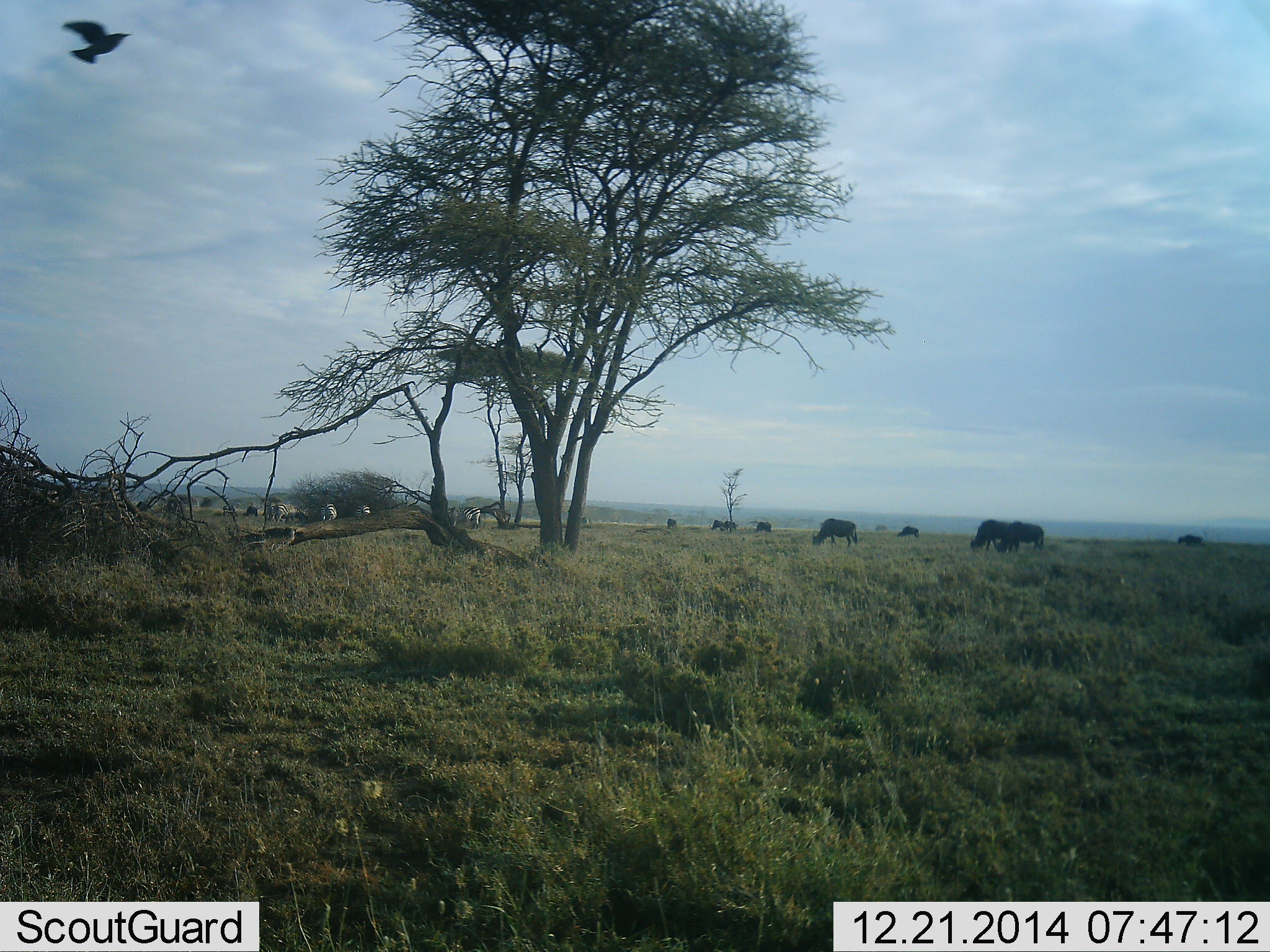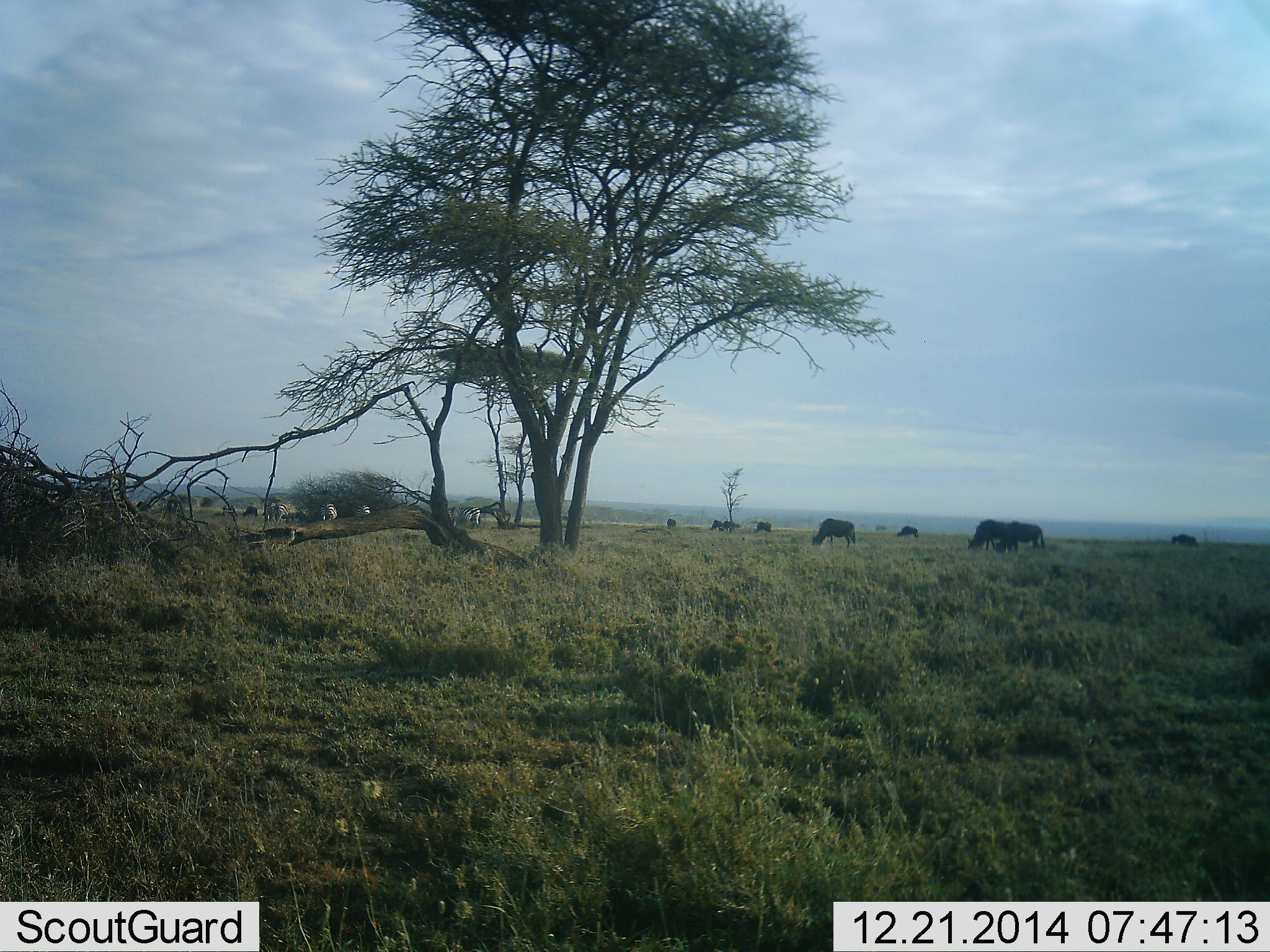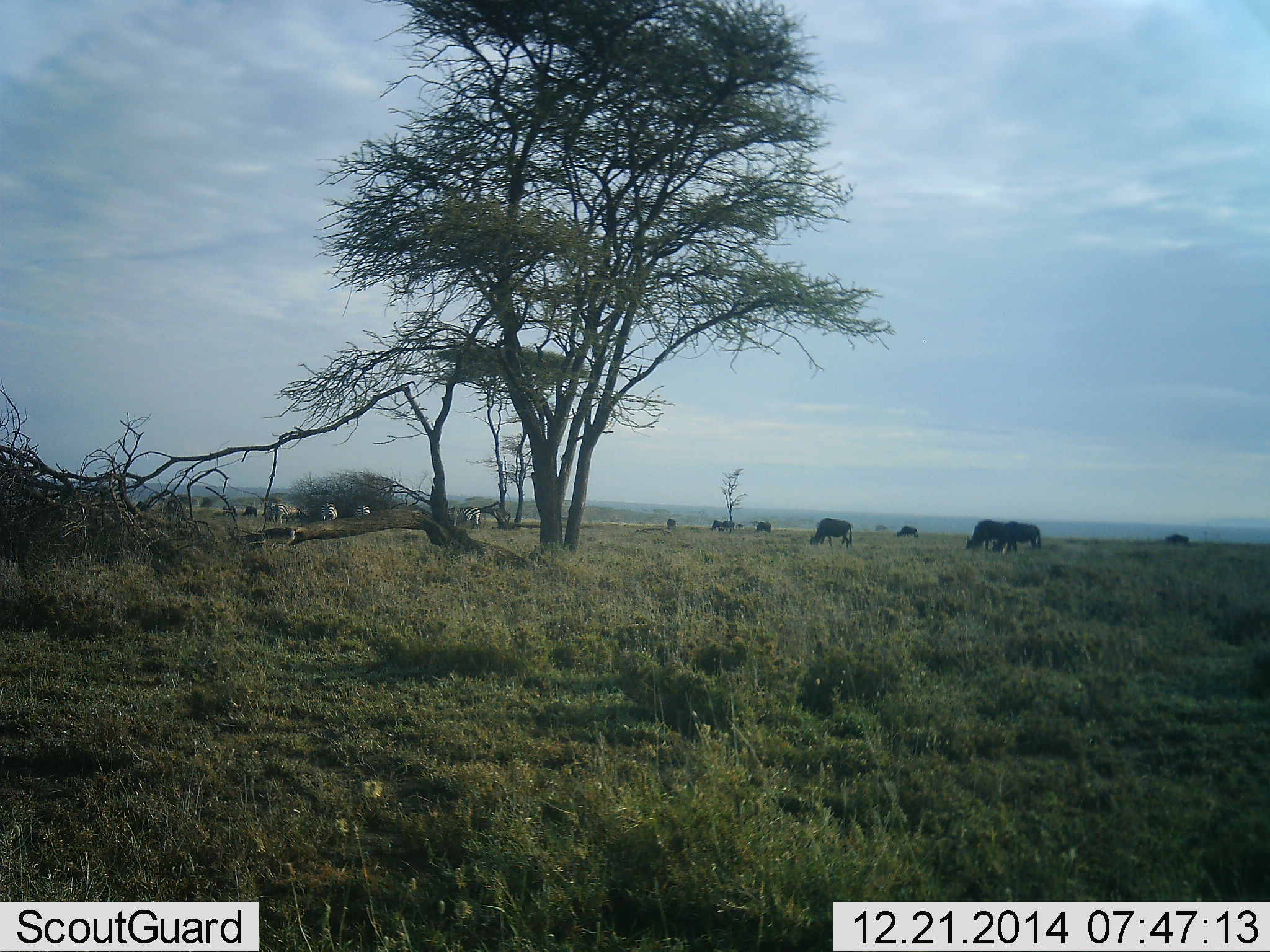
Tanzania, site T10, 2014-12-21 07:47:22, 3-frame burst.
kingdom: Animalia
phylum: Chordata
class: Mammalia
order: Artiodactyla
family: Bovidae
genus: Connochaetes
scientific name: Connochaetes taurinus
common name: blue wildebeest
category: wildebeest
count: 10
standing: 53%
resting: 0%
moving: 20%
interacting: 0%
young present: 0%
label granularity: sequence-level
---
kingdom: Animalia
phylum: Chordata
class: Mammalia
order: Perissodactyla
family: Equidae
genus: Equus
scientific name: Equus quagga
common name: plains zebra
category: zebra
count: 5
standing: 73%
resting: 0%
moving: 0%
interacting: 0%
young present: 0%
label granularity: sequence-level